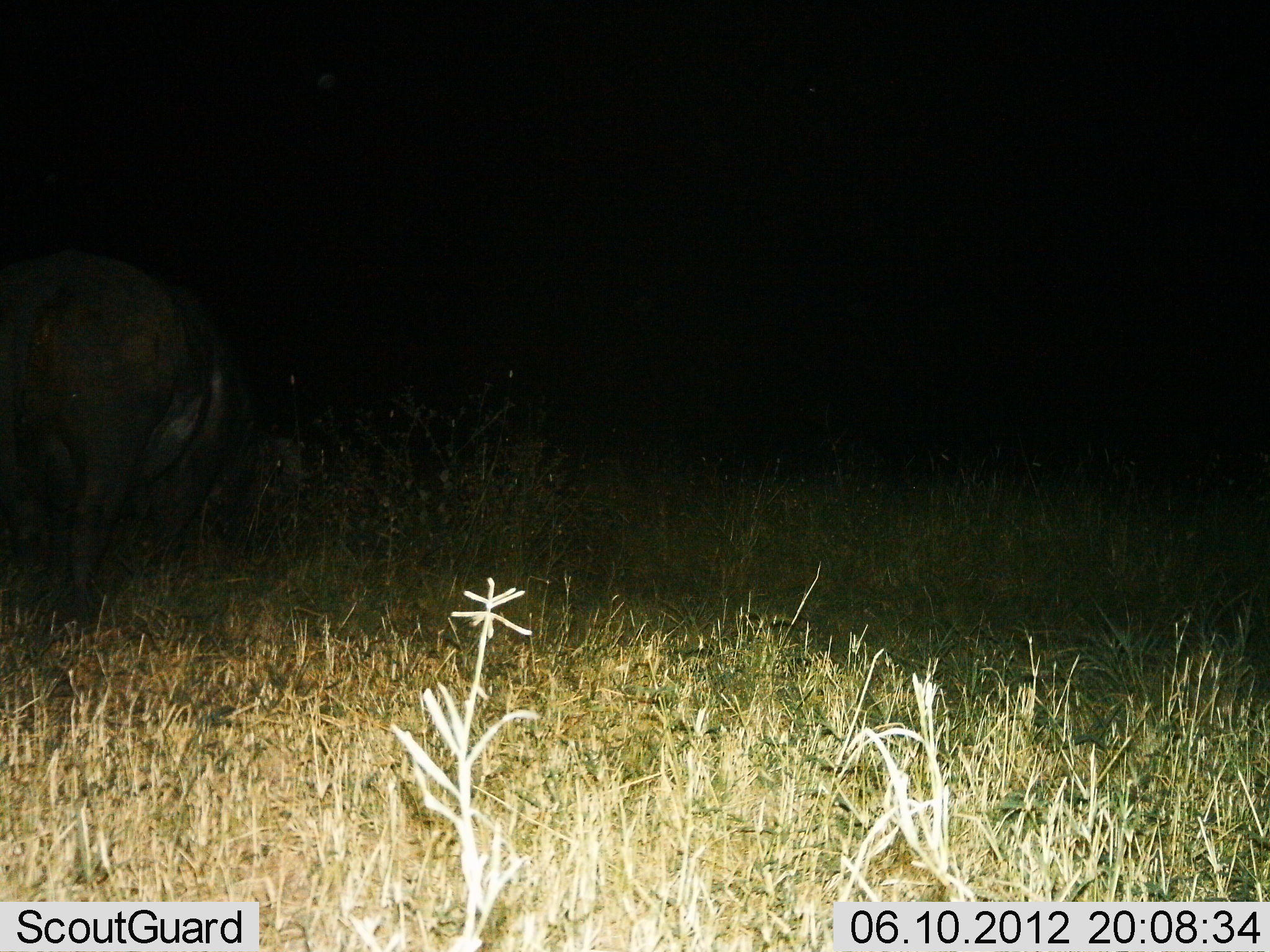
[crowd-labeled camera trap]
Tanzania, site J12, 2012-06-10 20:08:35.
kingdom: Animalia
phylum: Chordata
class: Mammalia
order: Artiodactyla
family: Bovidae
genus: Syncerus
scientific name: Syncerus caffer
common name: cape buffalo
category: buffalo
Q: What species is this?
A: Buffalo (cape buffalo) (Syncerus caffer).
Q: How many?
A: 1.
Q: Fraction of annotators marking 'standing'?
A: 40%.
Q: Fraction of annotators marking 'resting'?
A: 0%.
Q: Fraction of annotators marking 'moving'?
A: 0%.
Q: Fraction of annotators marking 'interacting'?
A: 0%.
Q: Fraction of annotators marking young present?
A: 0%.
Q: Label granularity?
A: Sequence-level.